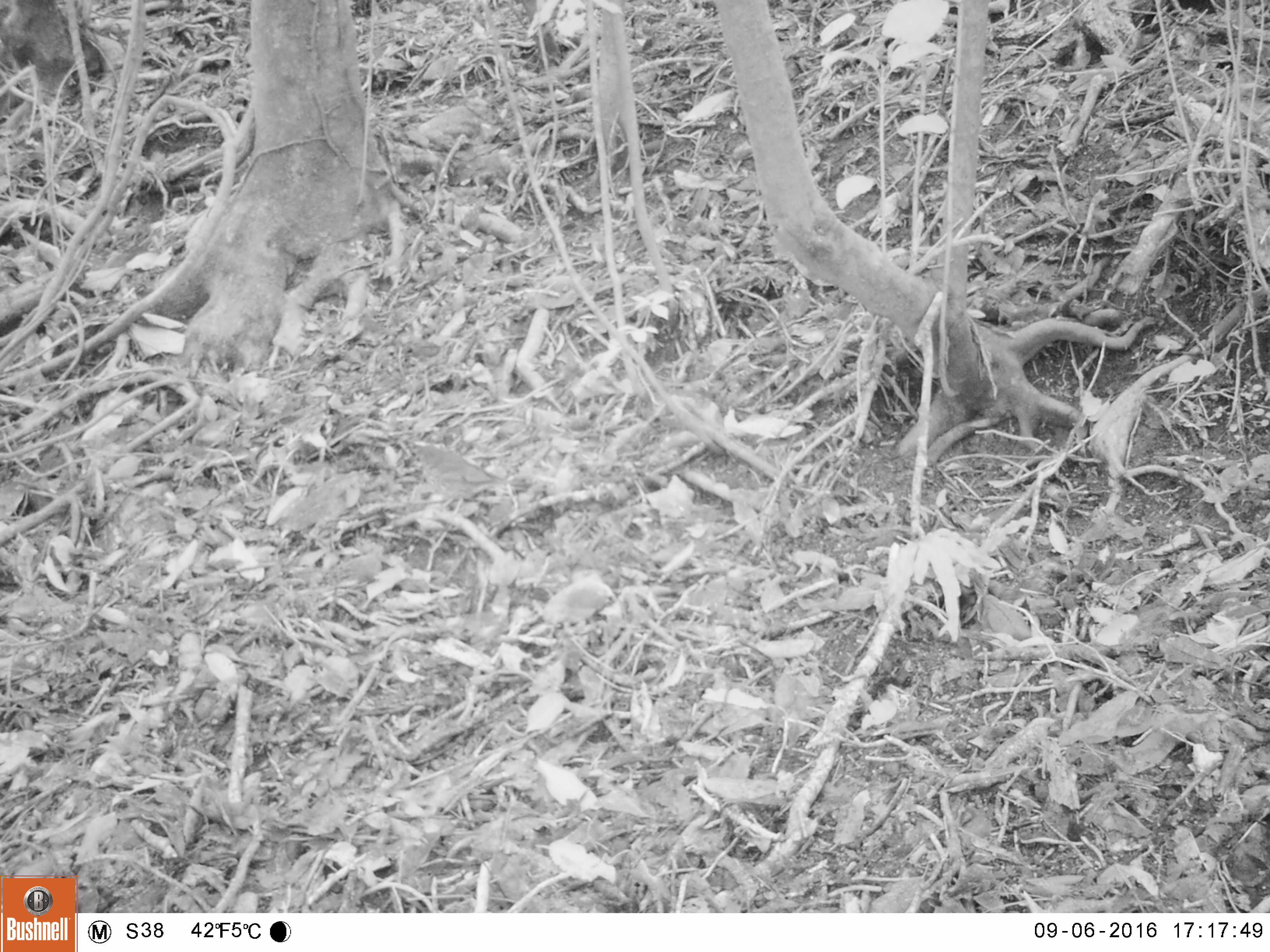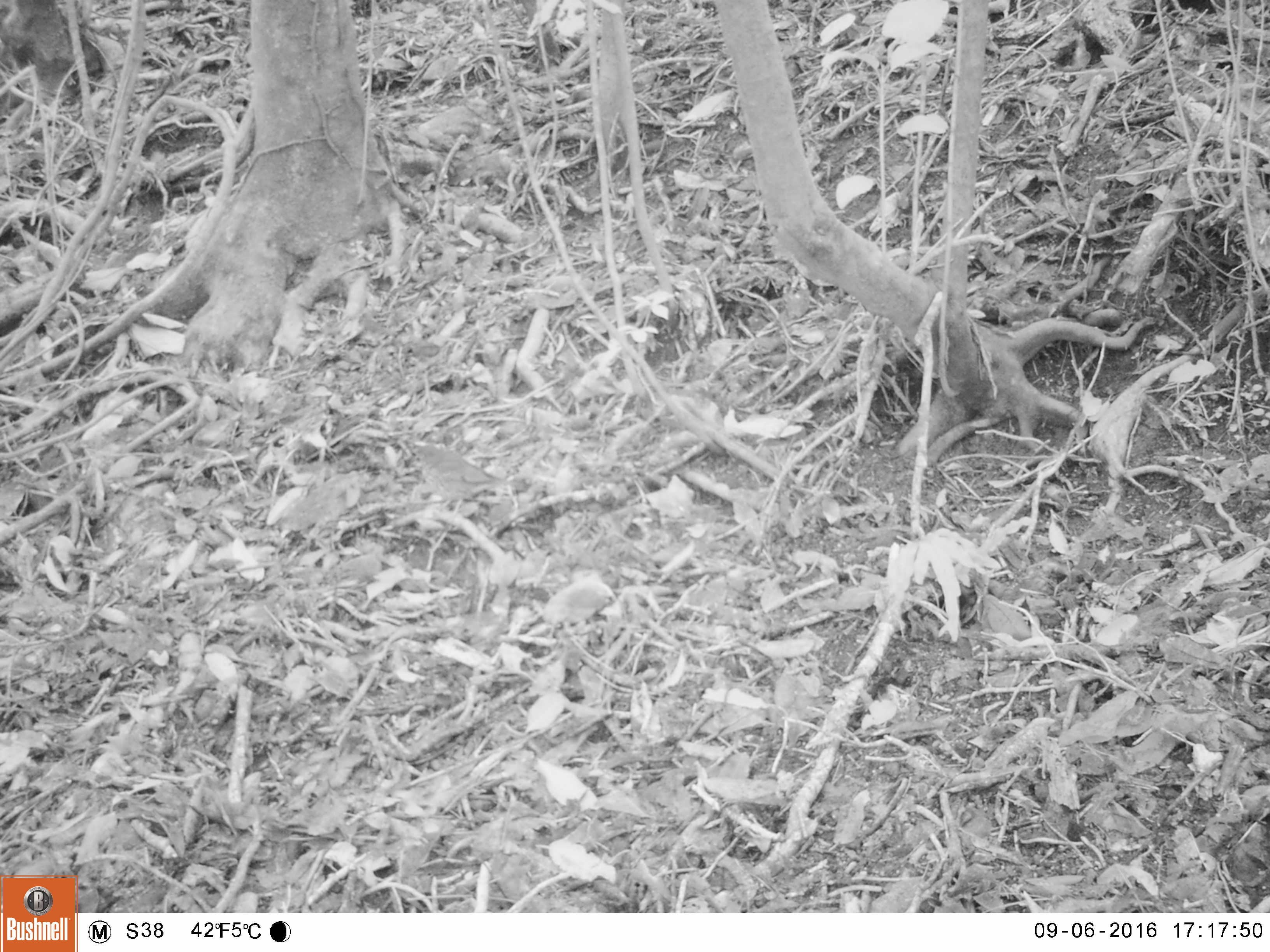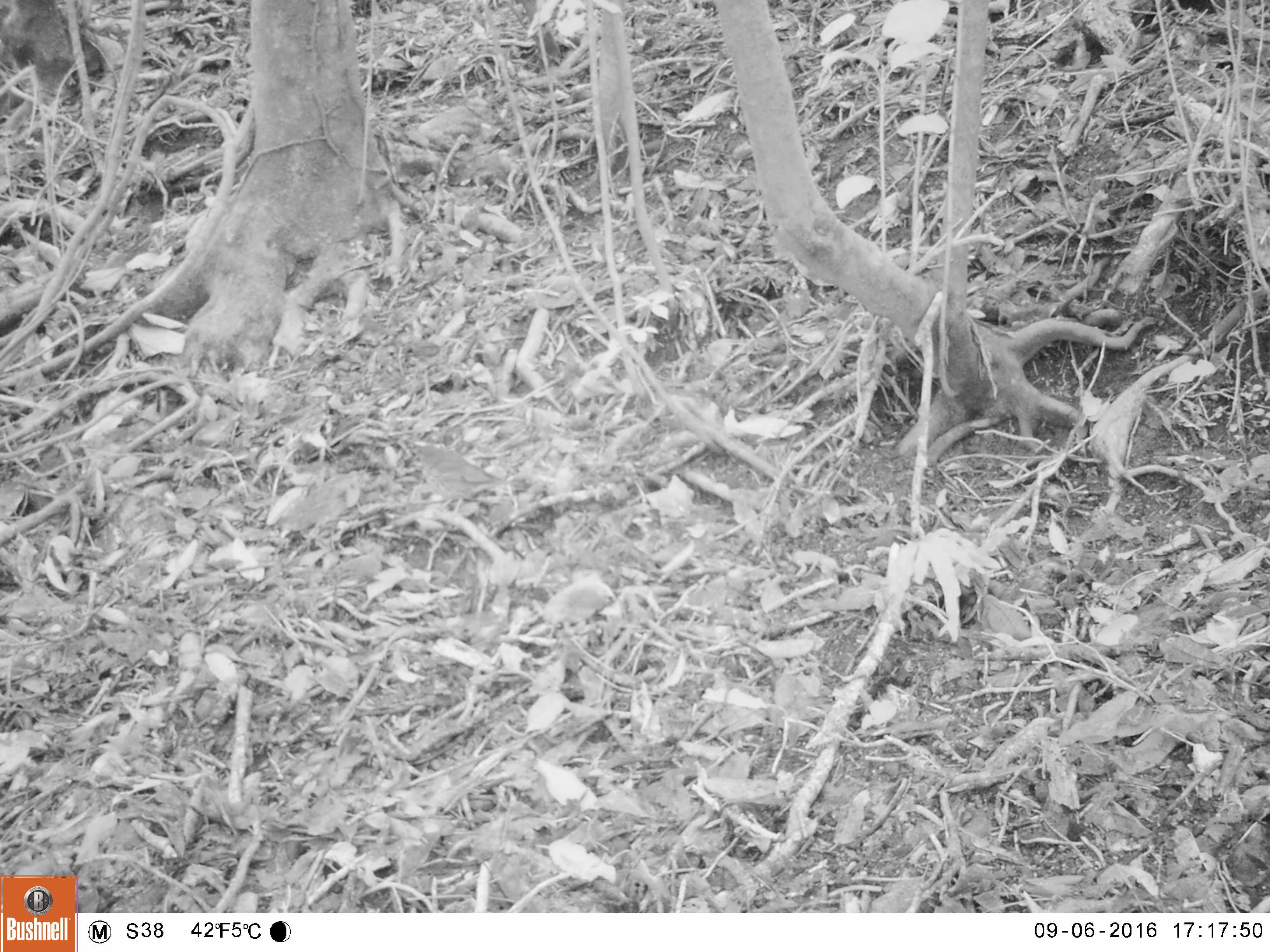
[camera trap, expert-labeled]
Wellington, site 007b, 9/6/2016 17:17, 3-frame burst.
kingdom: Animalia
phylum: Chordata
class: Aves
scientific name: Aves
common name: bird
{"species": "bird (Aves)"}